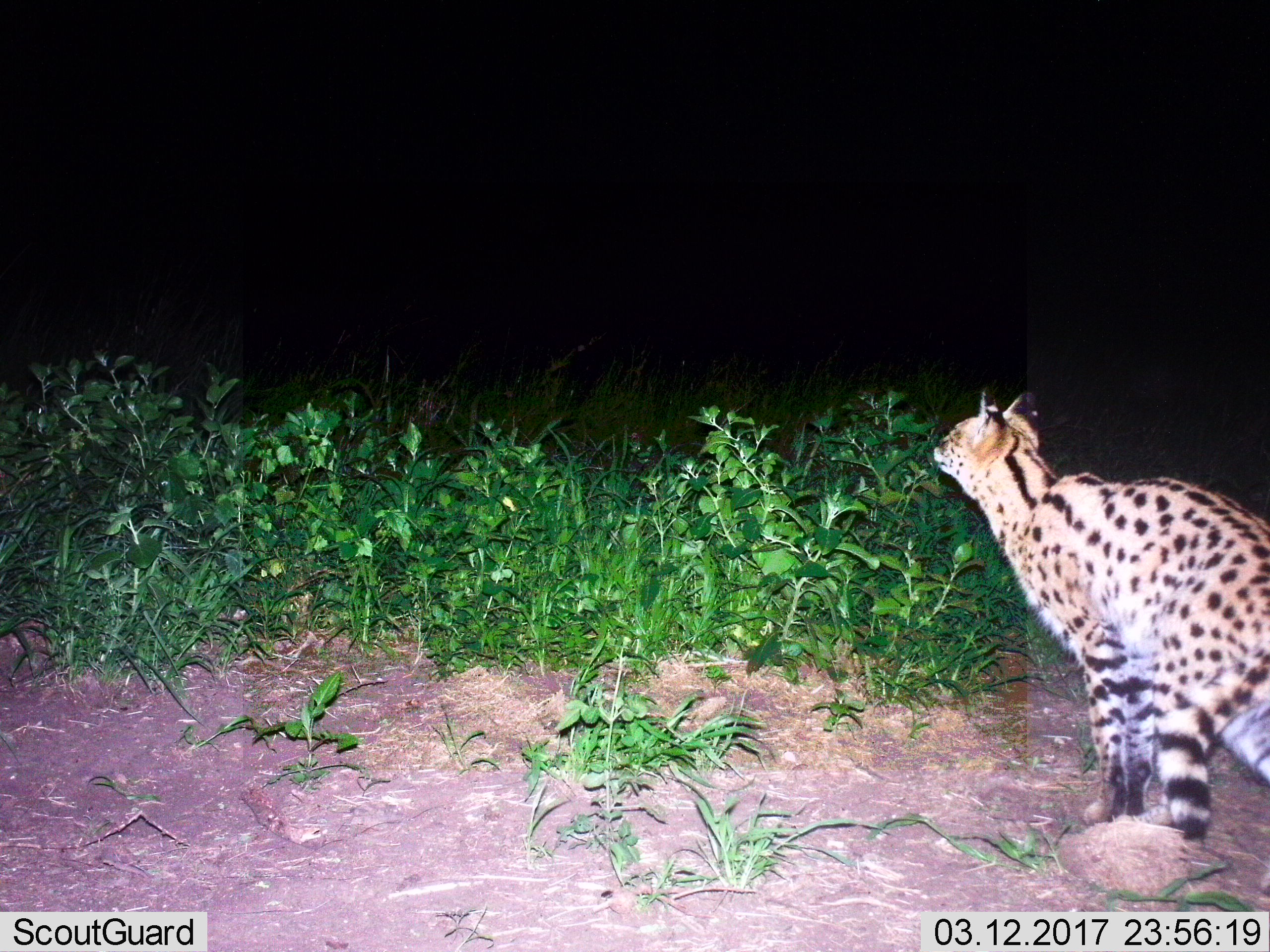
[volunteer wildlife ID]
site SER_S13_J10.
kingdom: Animalia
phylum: Chordata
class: Mammalia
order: Carnivora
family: Felidae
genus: Leptailurus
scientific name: Leptailurus serval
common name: serval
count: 1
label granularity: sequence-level